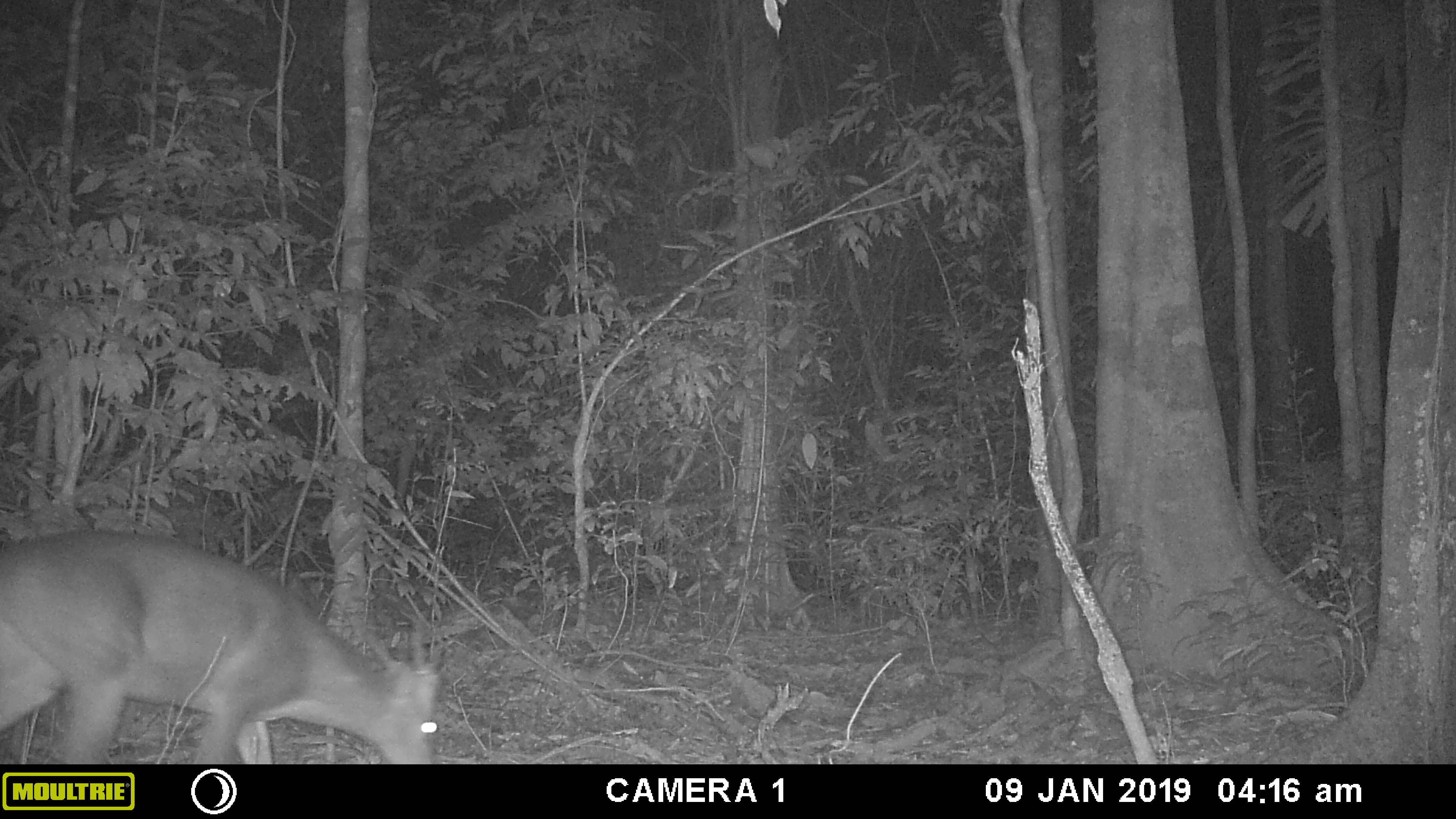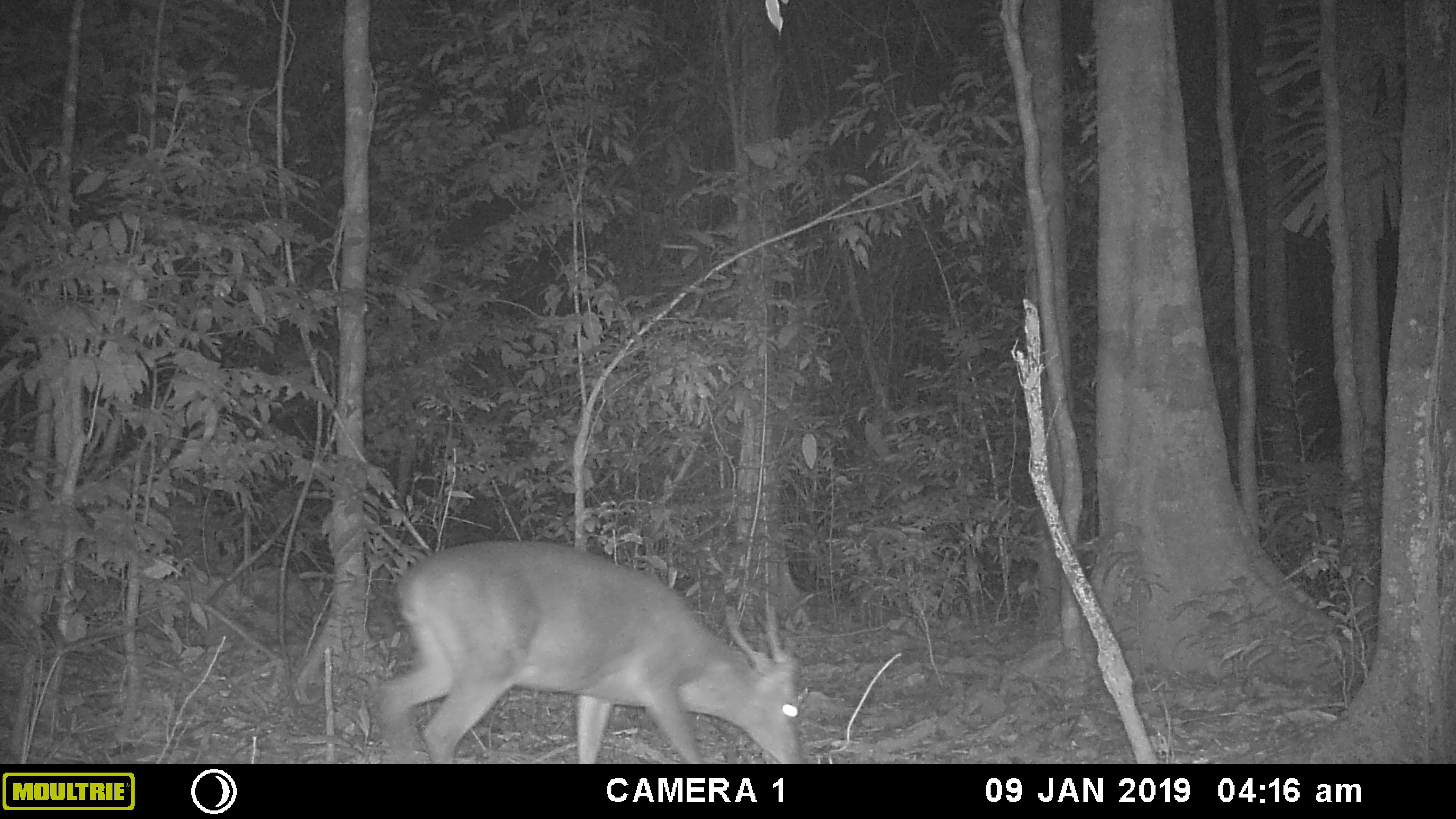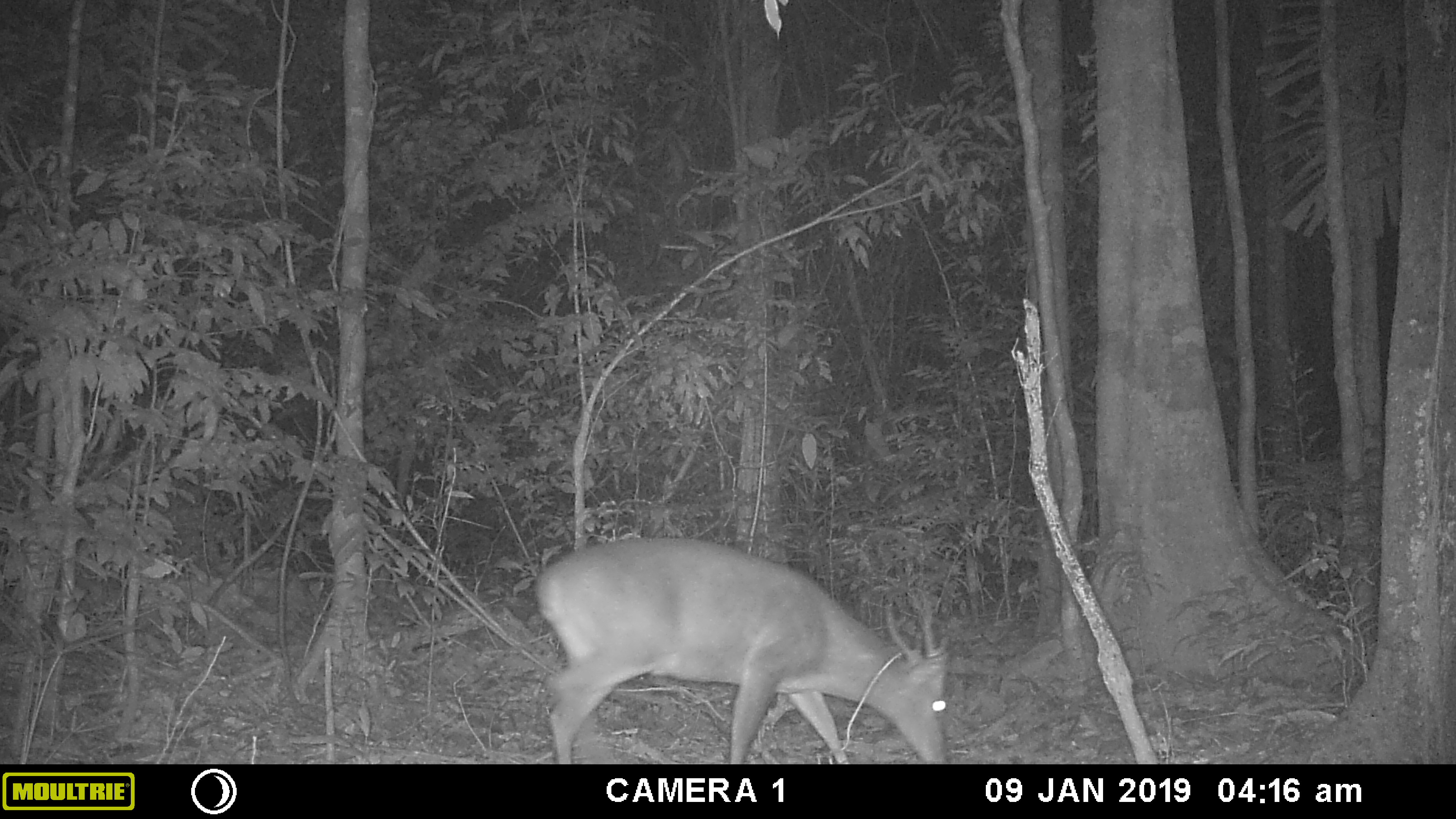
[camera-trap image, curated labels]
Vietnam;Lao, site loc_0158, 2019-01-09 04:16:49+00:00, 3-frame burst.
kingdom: Animalia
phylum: Chordata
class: Mammalia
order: Artiodactyla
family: Cervidae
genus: Muntiacus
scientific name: Muntiacus vuquangensis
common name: large-antlered muntjac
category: large antlered muntjac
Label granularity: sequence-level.